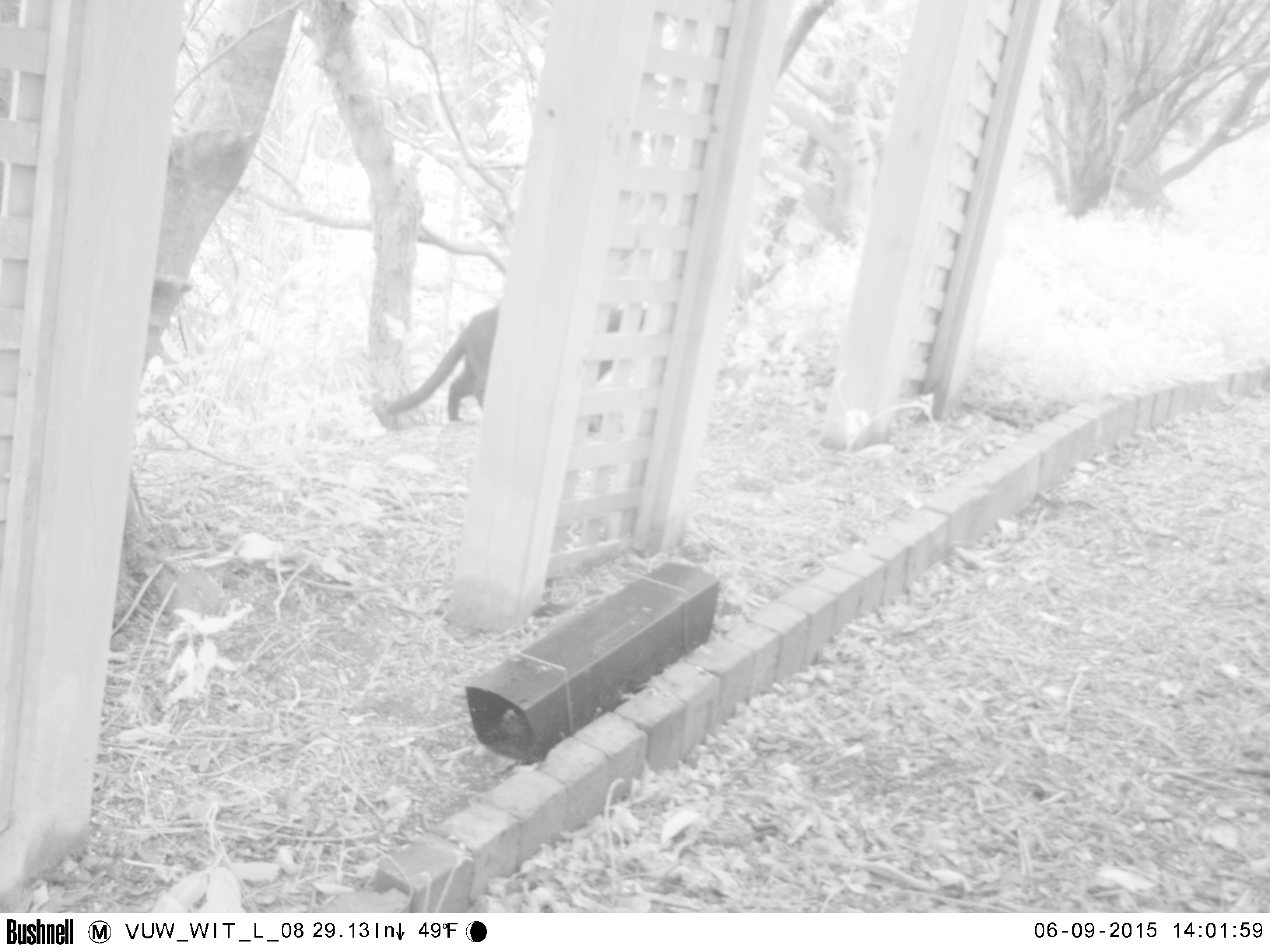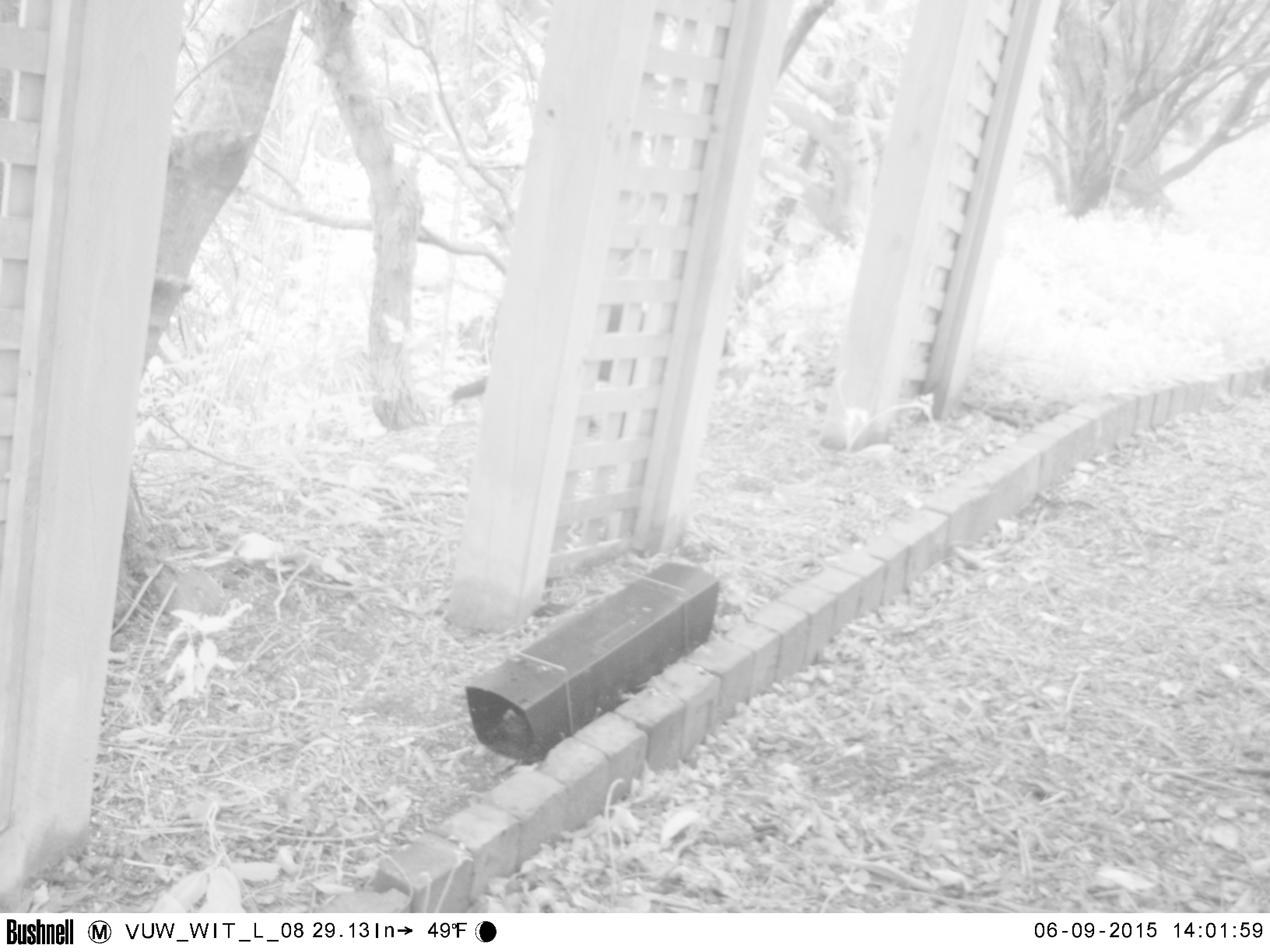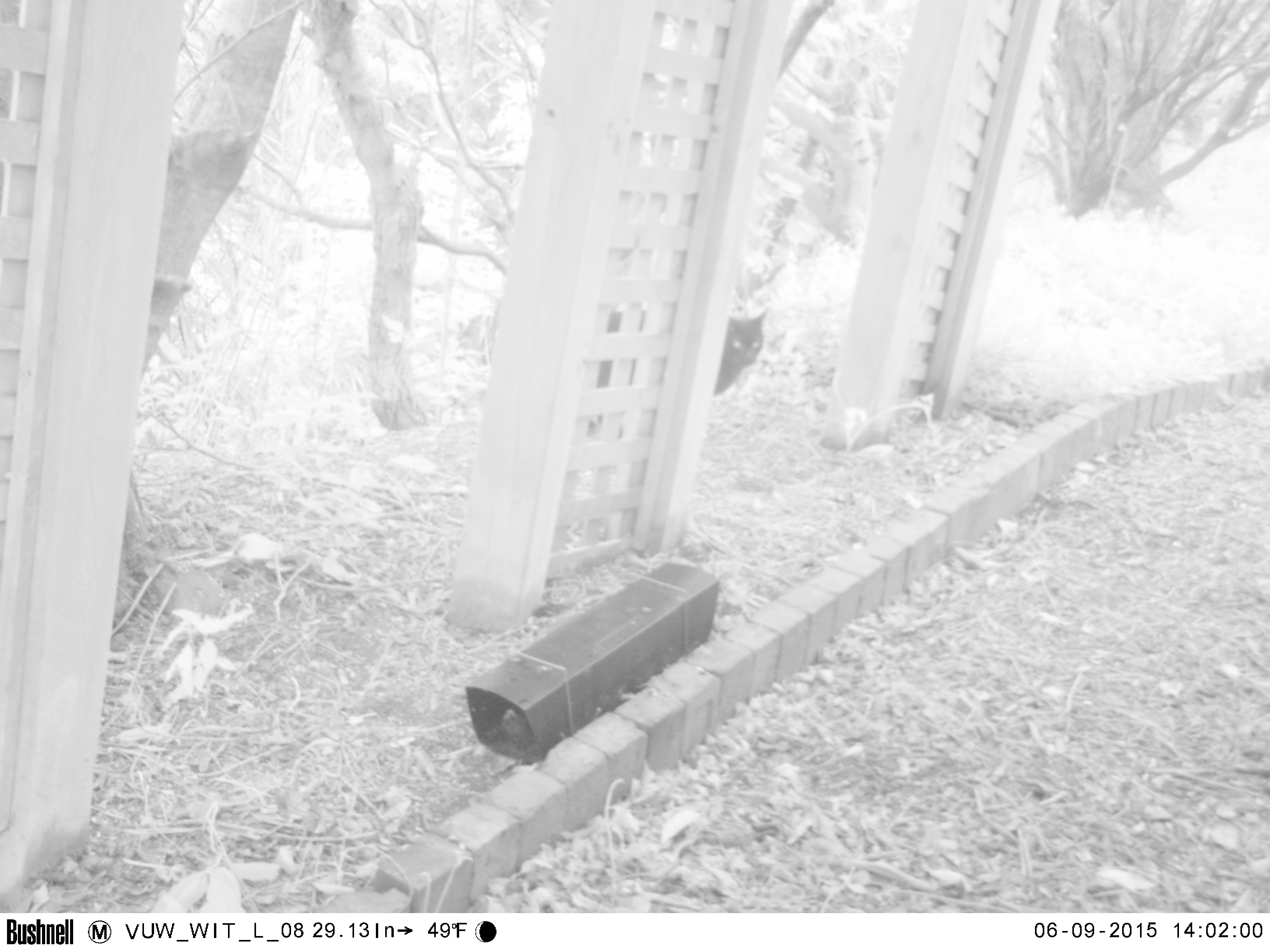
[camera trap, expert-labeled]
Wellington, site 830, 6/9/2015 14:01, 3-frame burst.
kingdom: Animalia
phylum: Chordata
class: Mammalia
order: Carnivora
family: Felidae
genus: Felis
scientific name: Felis catus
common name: cat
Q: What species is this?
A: Cat (Felis catus).